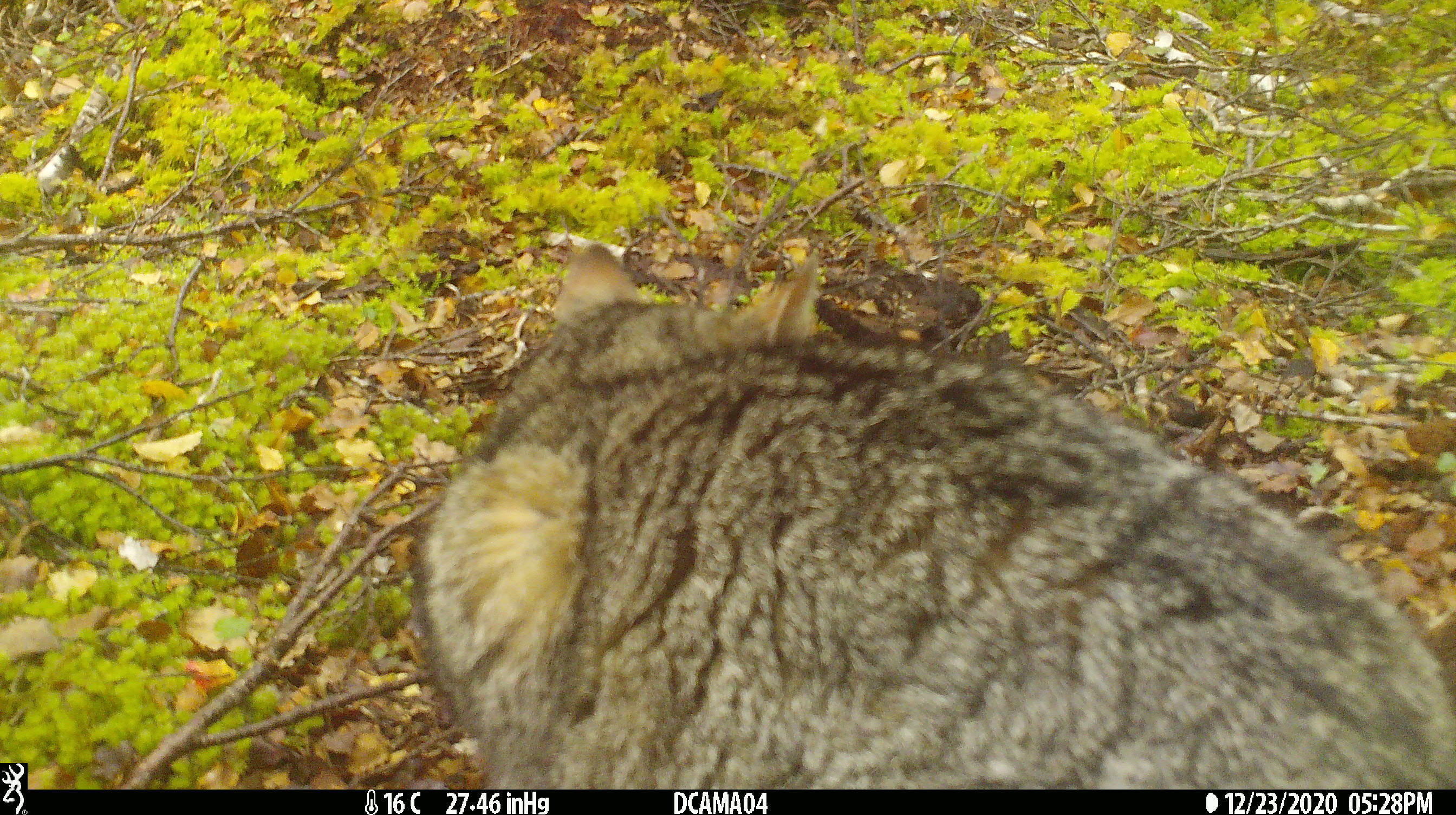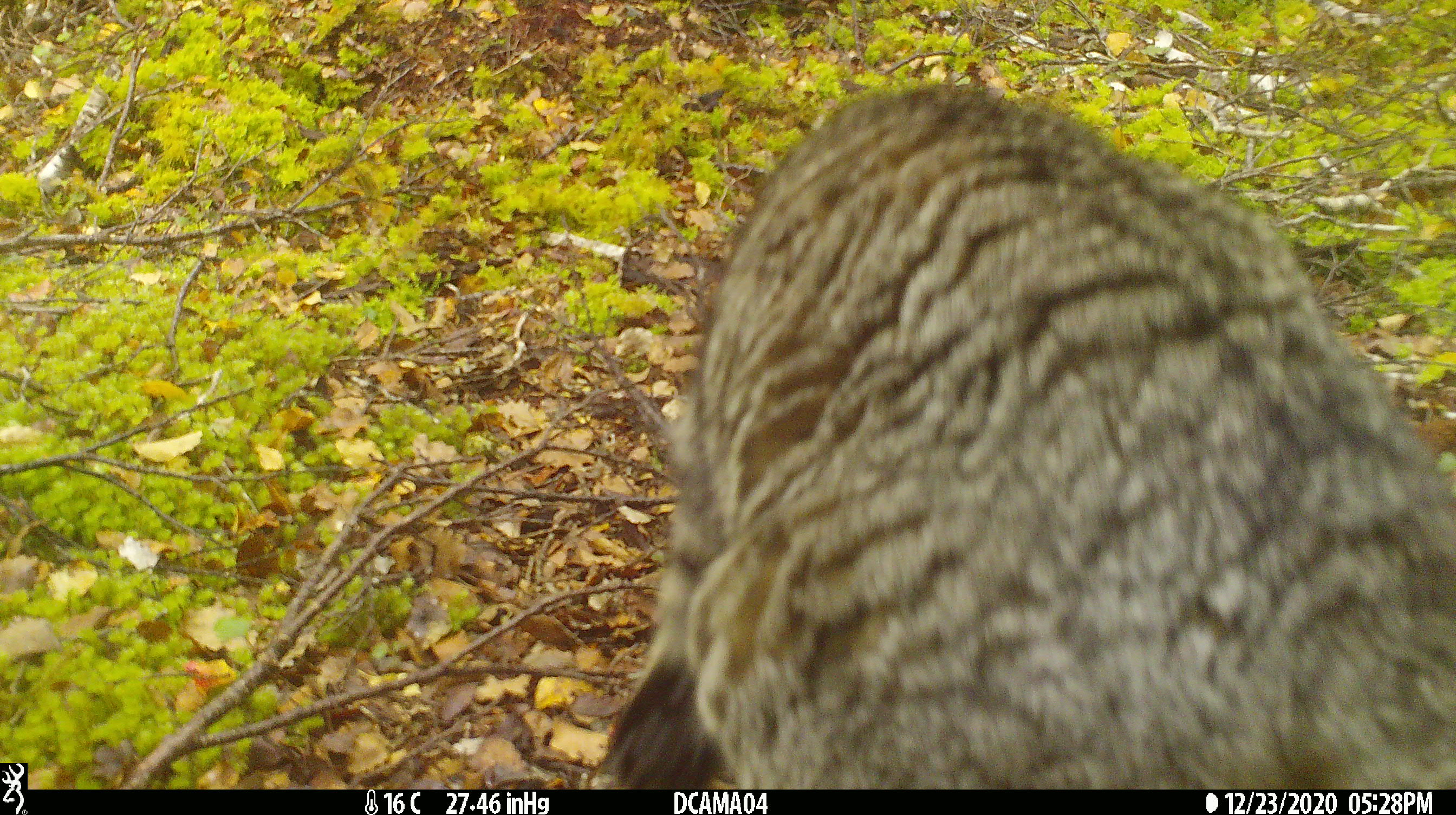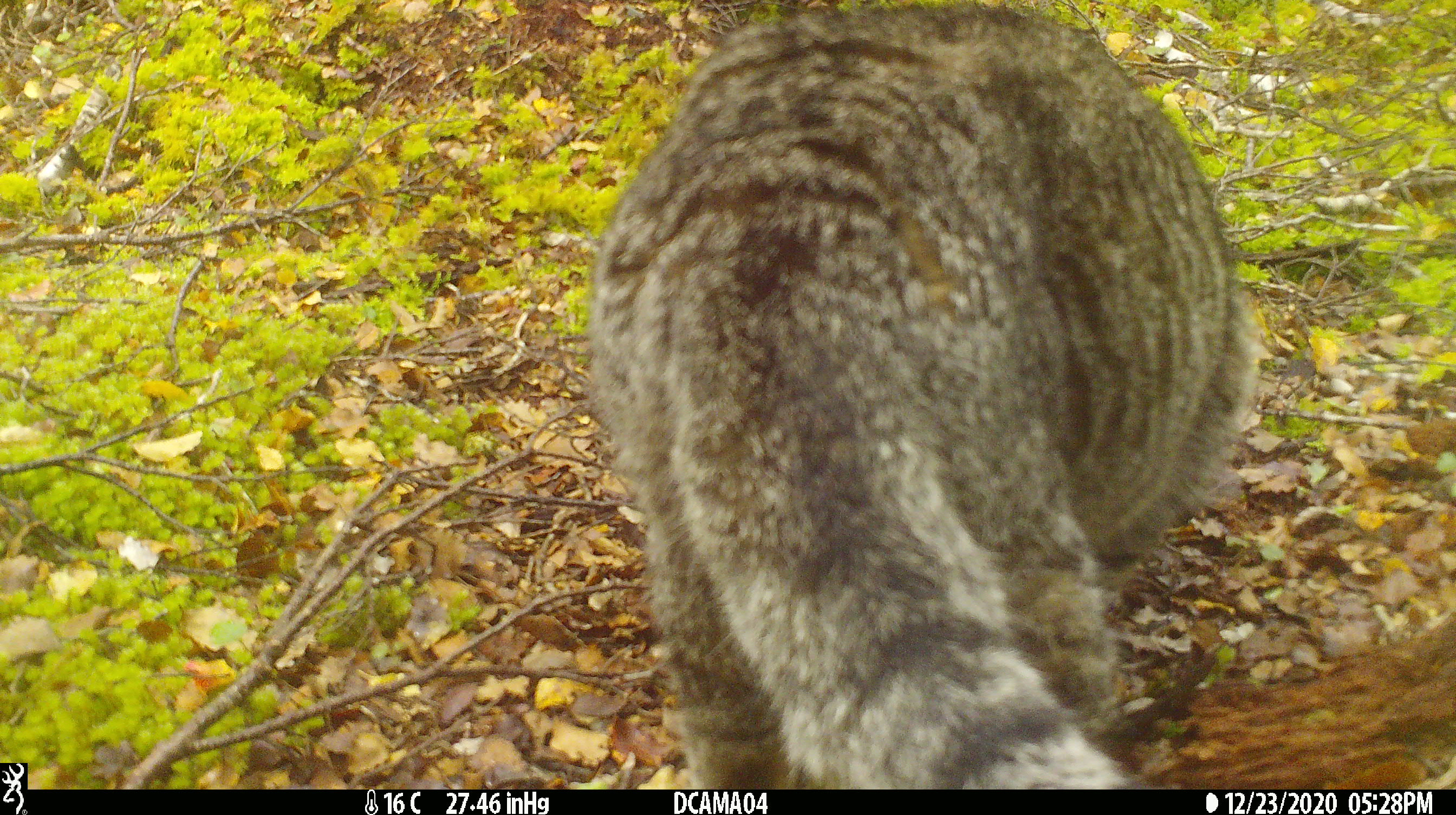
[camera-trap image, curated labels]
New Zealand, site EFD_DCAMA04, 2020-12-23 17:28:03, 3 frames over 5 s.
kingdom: Animalia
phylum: Chordata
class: Mammalia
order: Carnivora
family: Felidae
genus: Felis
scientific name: Felis catus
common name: domestic cat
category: cat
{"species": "cat (domestic cat) (Felis catus)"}